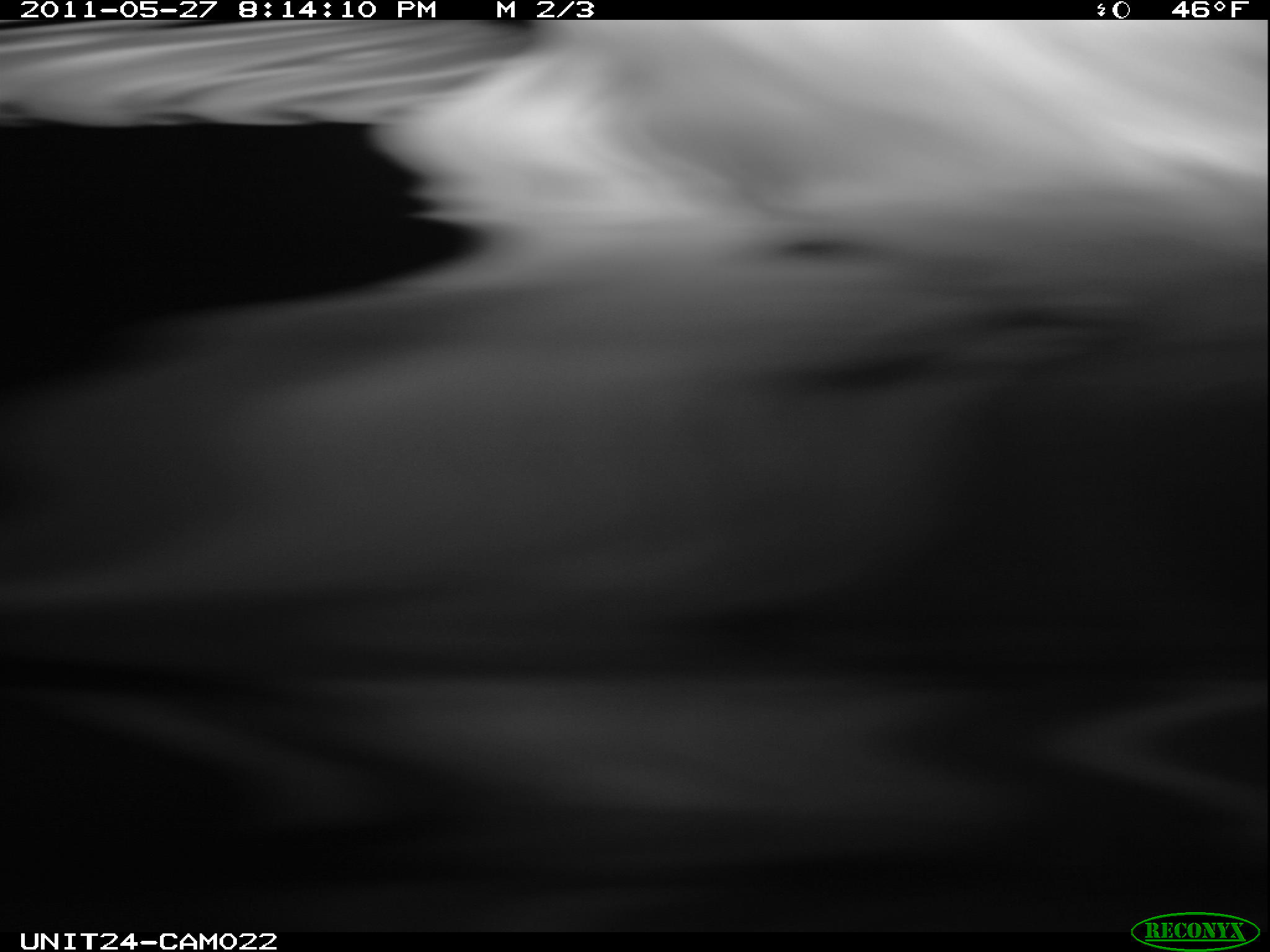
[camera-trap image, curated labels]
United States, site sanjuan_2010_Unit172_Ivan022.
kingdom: Animalia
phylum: Chordata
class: Aves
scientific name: Aves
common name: birds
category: unidentified bird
Unidentified bird (birds) (Aves).